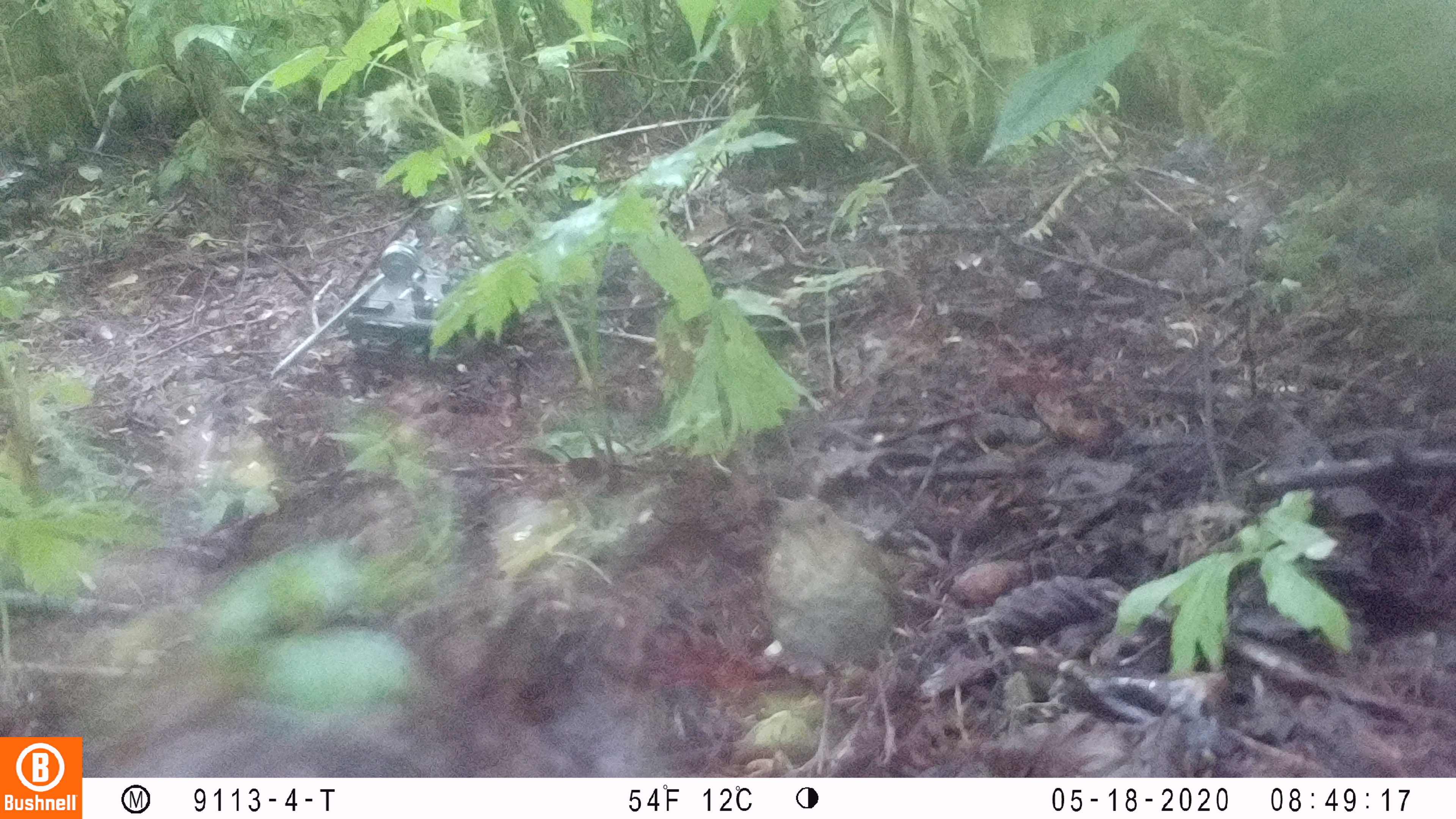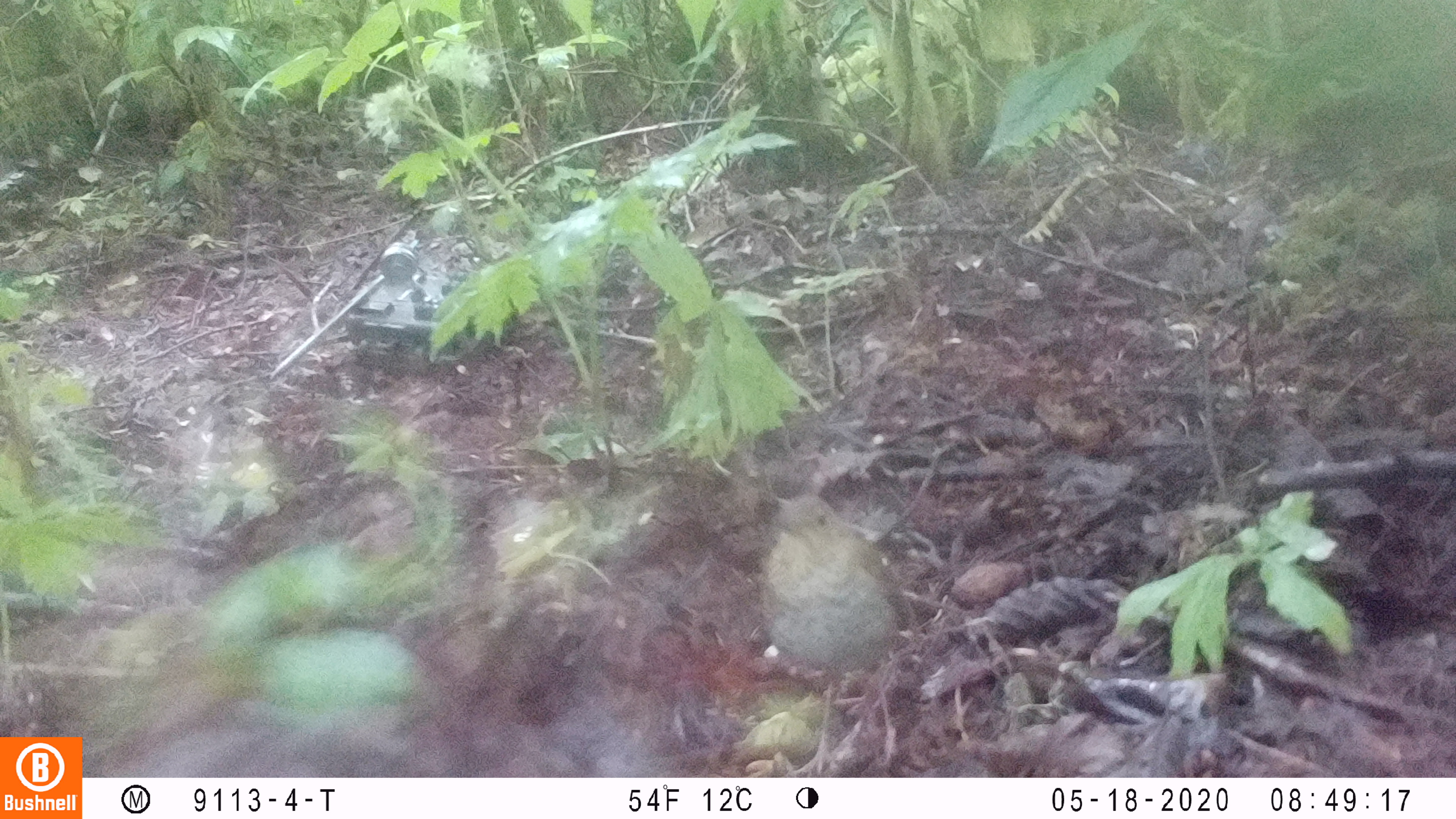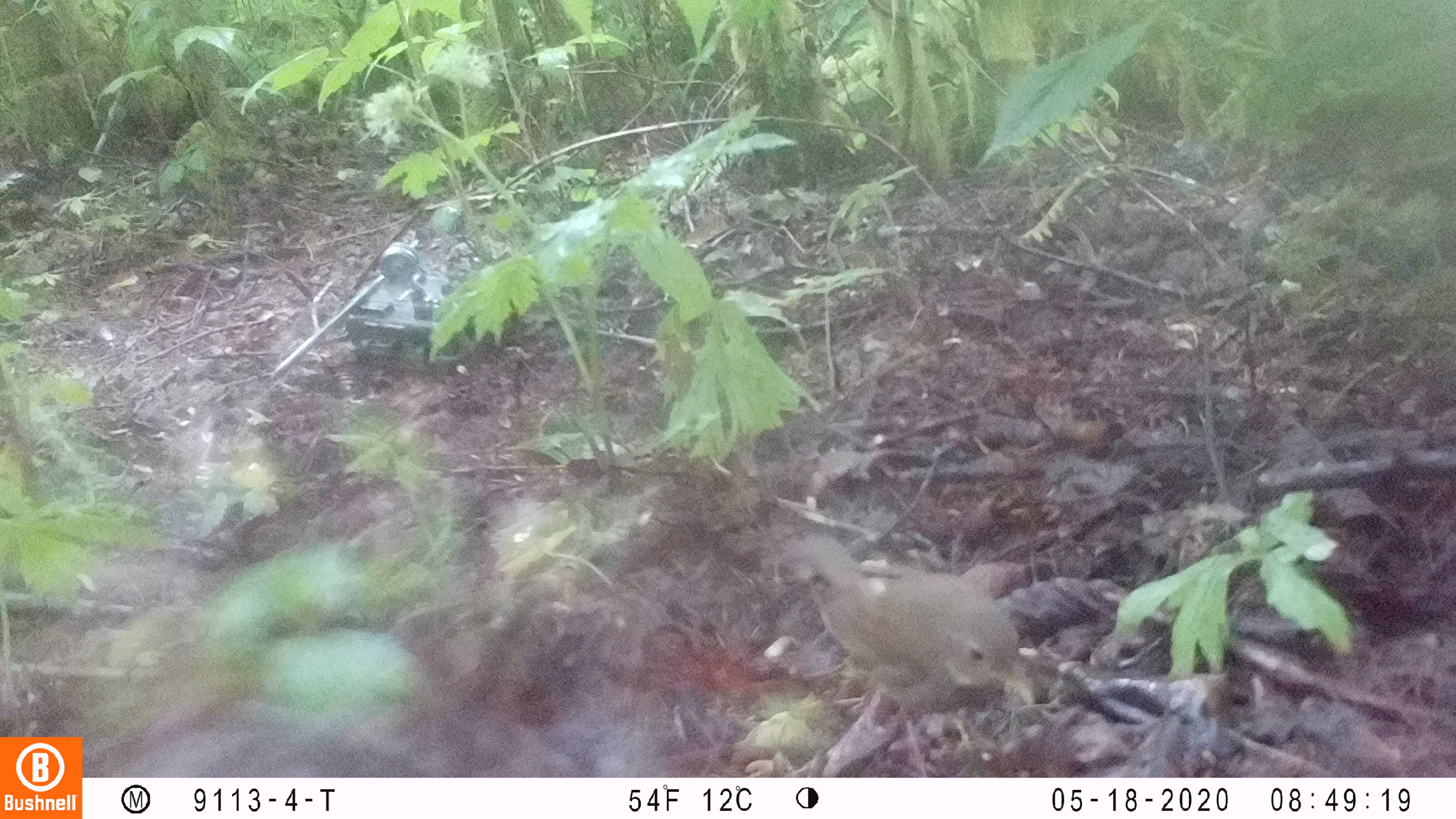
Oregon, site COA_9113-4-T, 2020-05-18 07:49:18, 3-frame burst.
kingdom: Animalia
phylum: Chordata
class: Aves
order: Passeriformes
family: Turdidae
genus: Catharus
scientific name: Catharus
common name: brown thrushes and nightingale-thrushes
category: catharus species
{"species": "catharus species (brown thrushes and nightingale-thrushes) (Catharus)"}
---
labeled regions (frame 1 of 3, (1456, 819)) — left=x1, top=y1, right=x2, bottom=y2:
catharus species: left=740, top=485, right=934, bottom=773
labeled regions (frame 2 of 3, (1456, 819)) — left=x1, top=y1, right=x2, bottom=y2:
catharus species: left=745, top=479, right=933, bottom=772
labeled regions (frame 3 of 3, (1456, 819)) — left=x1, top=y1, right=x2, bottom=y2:
catharus species: left=764, top=529, right=1052, bottom=764